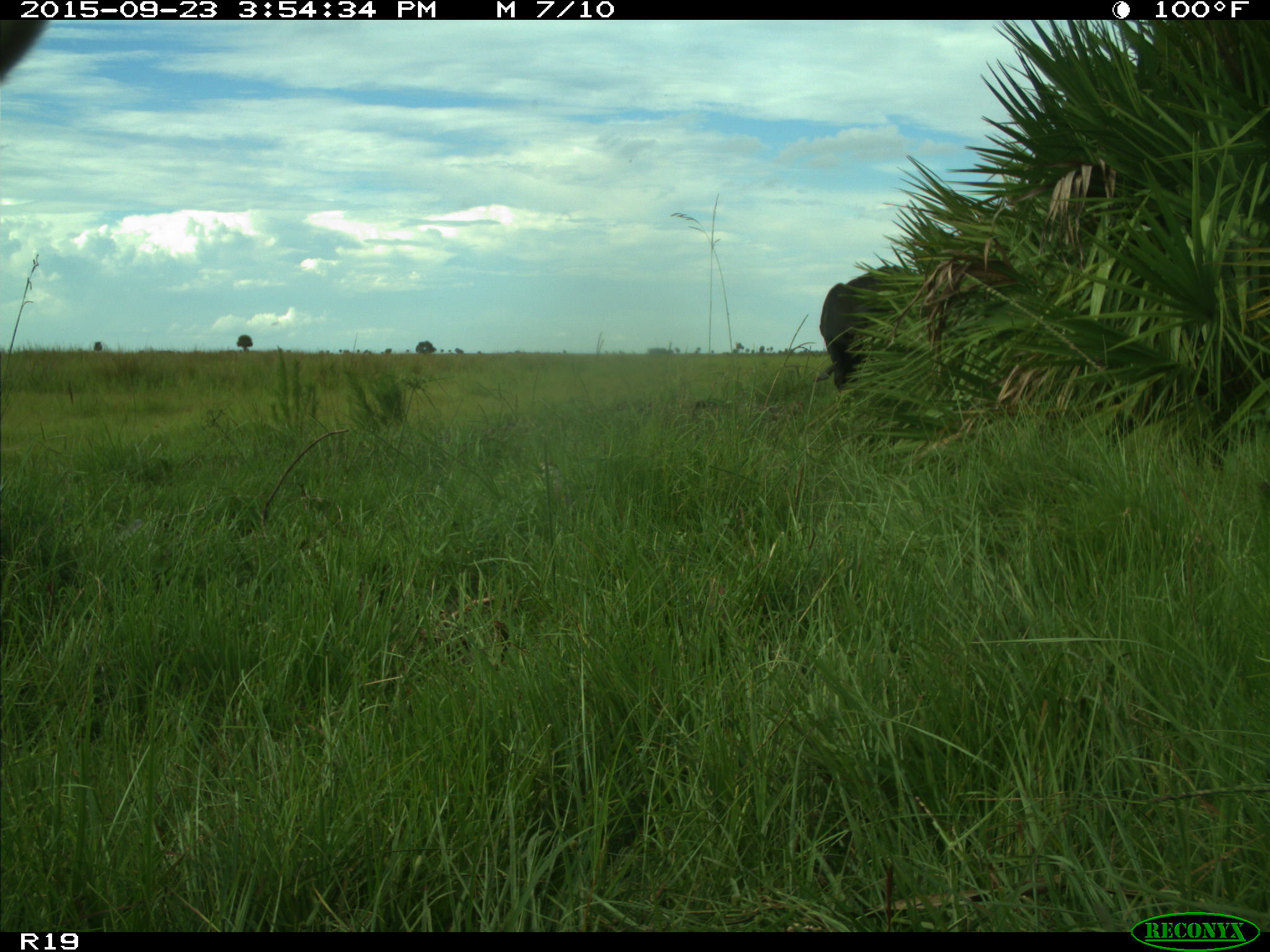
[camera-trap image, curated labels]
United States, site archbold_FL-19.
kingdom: Animalia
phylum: Chordata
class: Mammalia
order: Artiodactyla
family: Bovidae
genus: Bos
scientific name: Bos taurus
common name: domestic cow